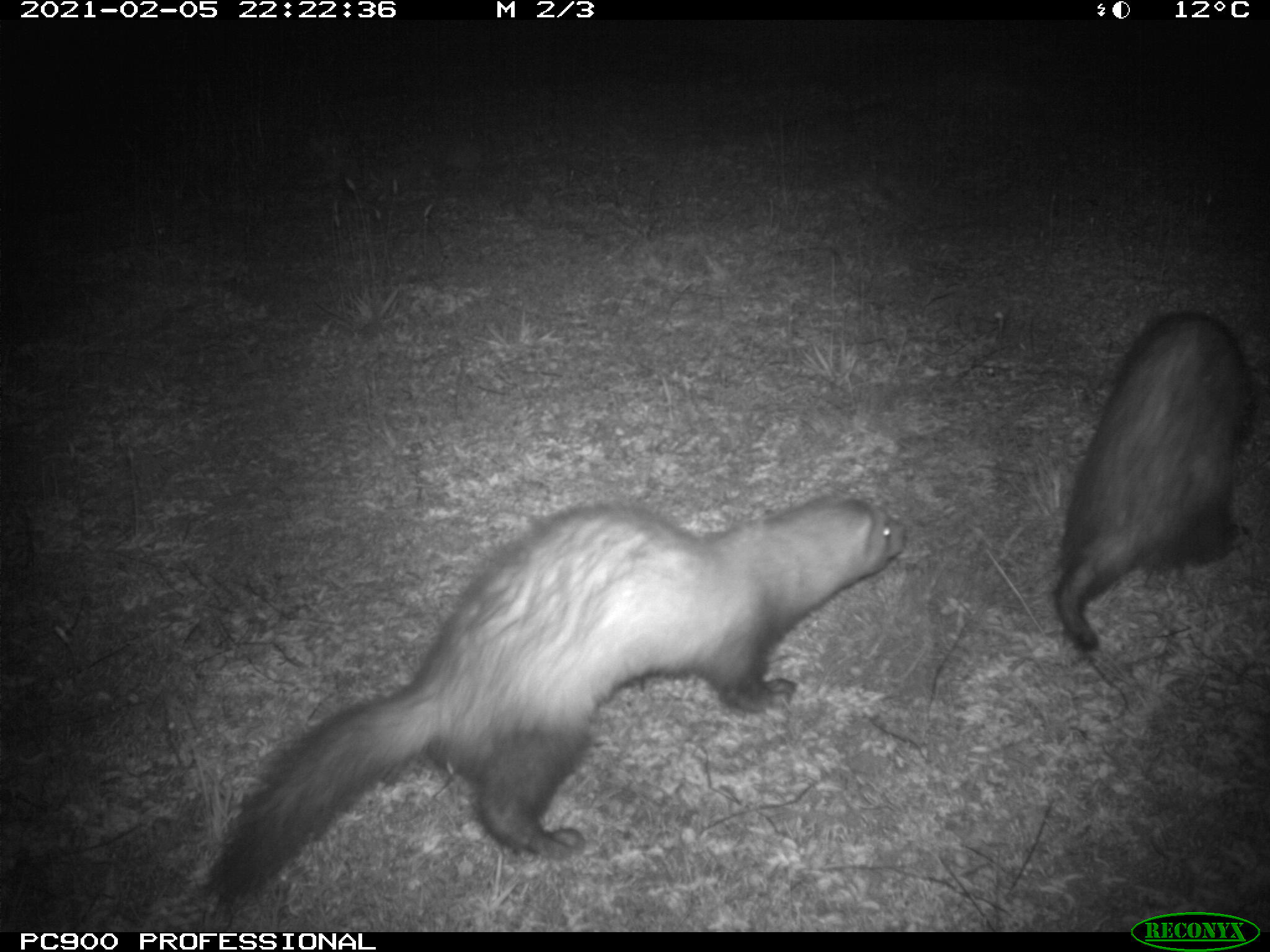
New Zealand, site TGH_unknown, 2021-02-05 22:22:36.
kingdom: Animalia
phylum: Chordata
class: Mammalia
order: Carnivora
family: Mustelidae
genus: Mustela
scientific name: Mustela furo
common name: ferret